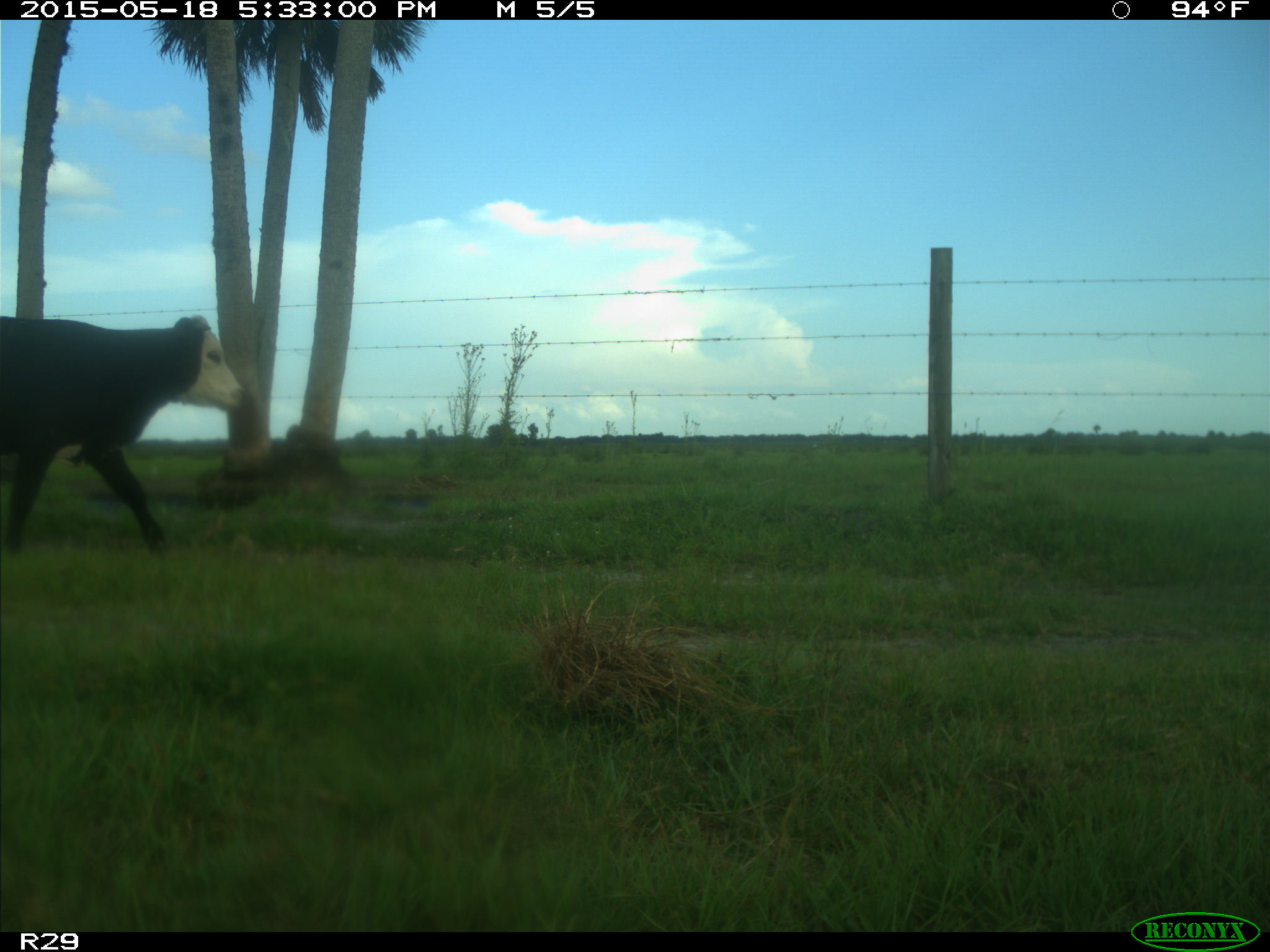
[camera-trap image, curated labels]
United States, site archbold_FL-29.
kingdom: Animalia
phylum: Chordata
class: Mammalia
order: Artiodactyla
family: Bovidae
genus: Bos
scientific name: Bos taurus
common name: domestic cow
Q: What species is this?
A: Bos taurus (domestic cow).